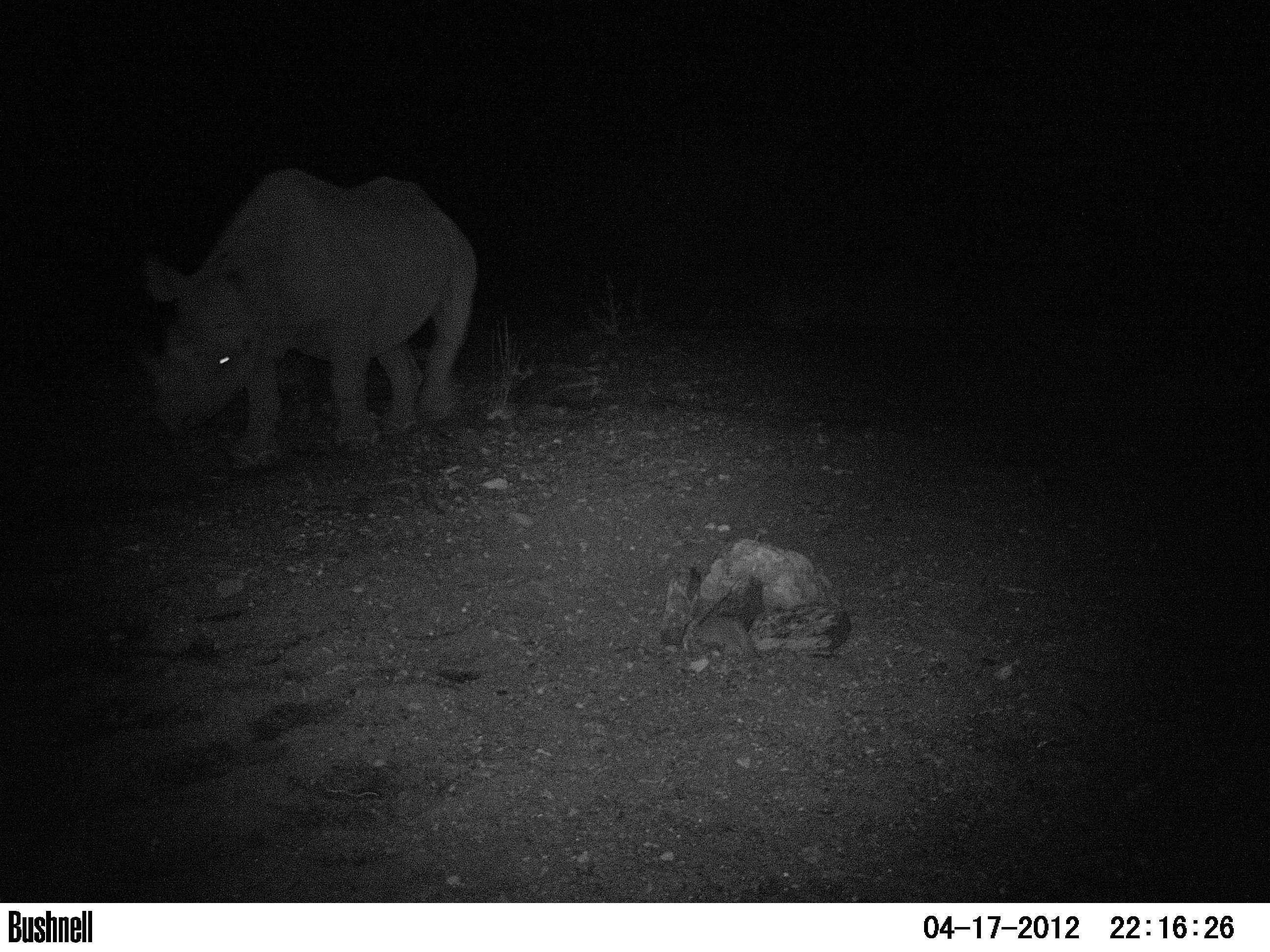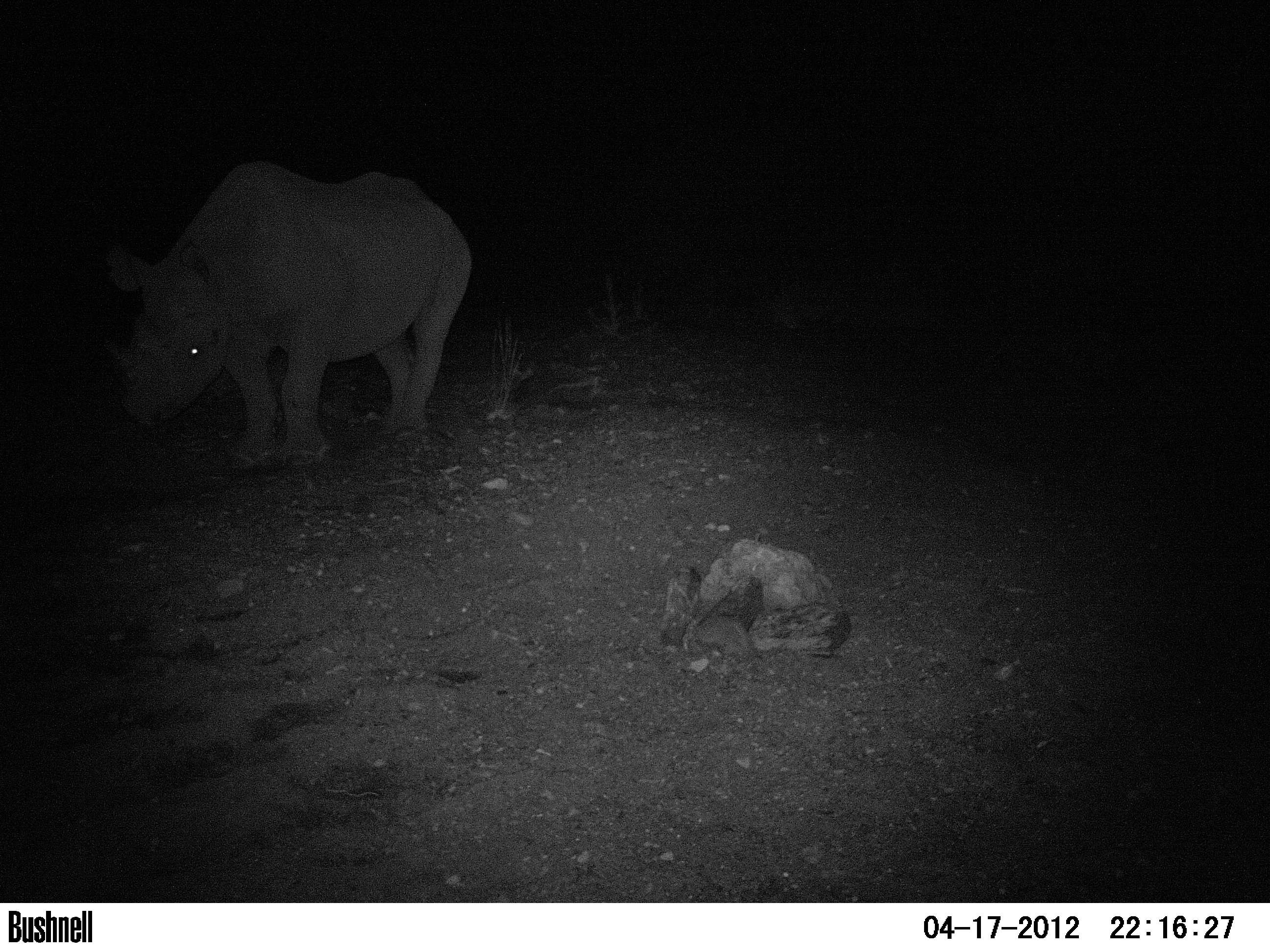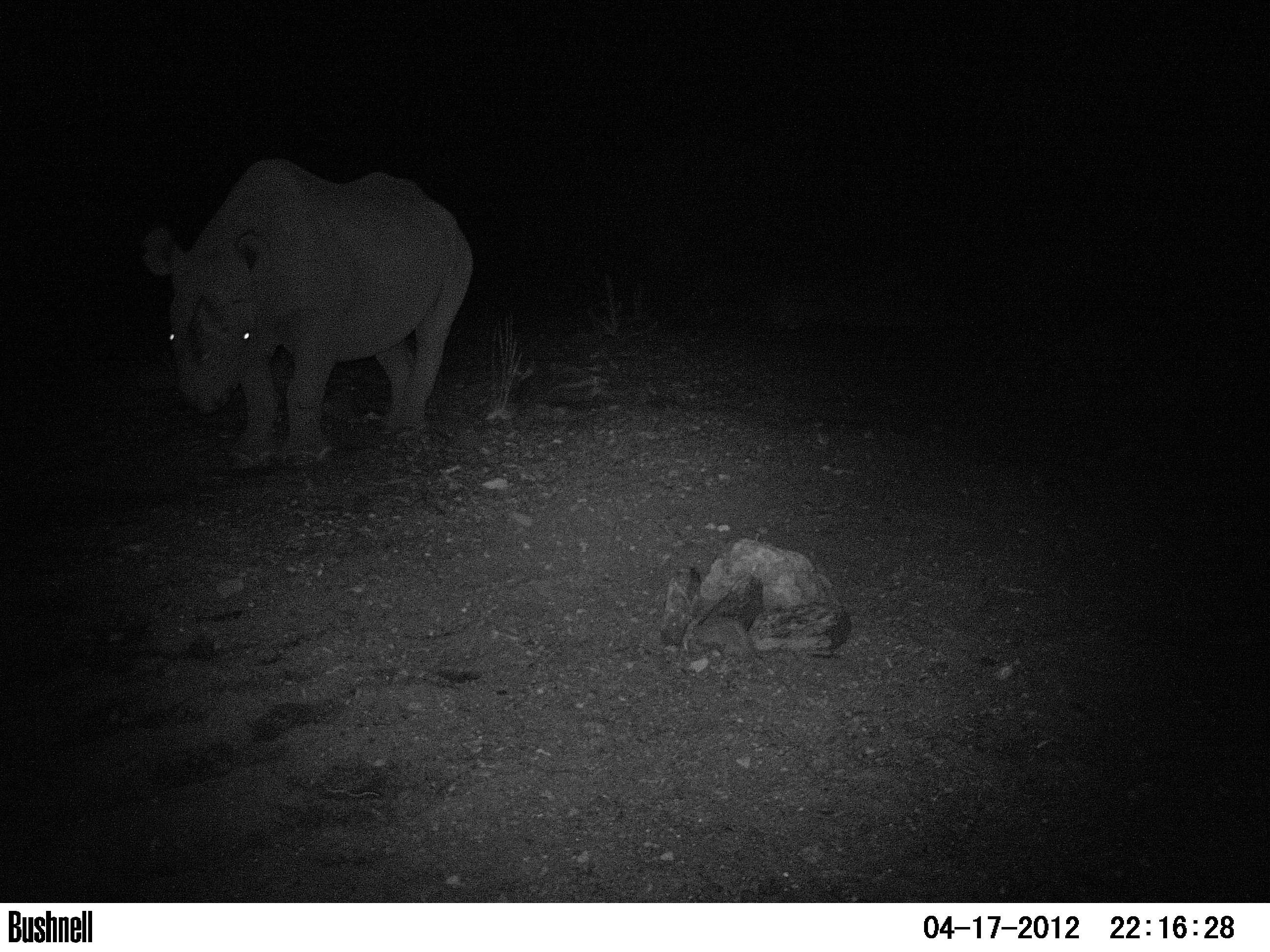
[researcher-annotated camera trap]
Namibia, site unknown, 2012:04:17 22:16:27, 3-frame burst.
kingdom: Animalia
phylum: Chordata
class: Mammalia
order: Perissodactyla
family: Rhinocerotidae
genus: Diceros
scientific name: Diceros bicornis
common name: black rhinoceros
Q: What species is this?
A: Diceros bicornis (black rhinoceros).